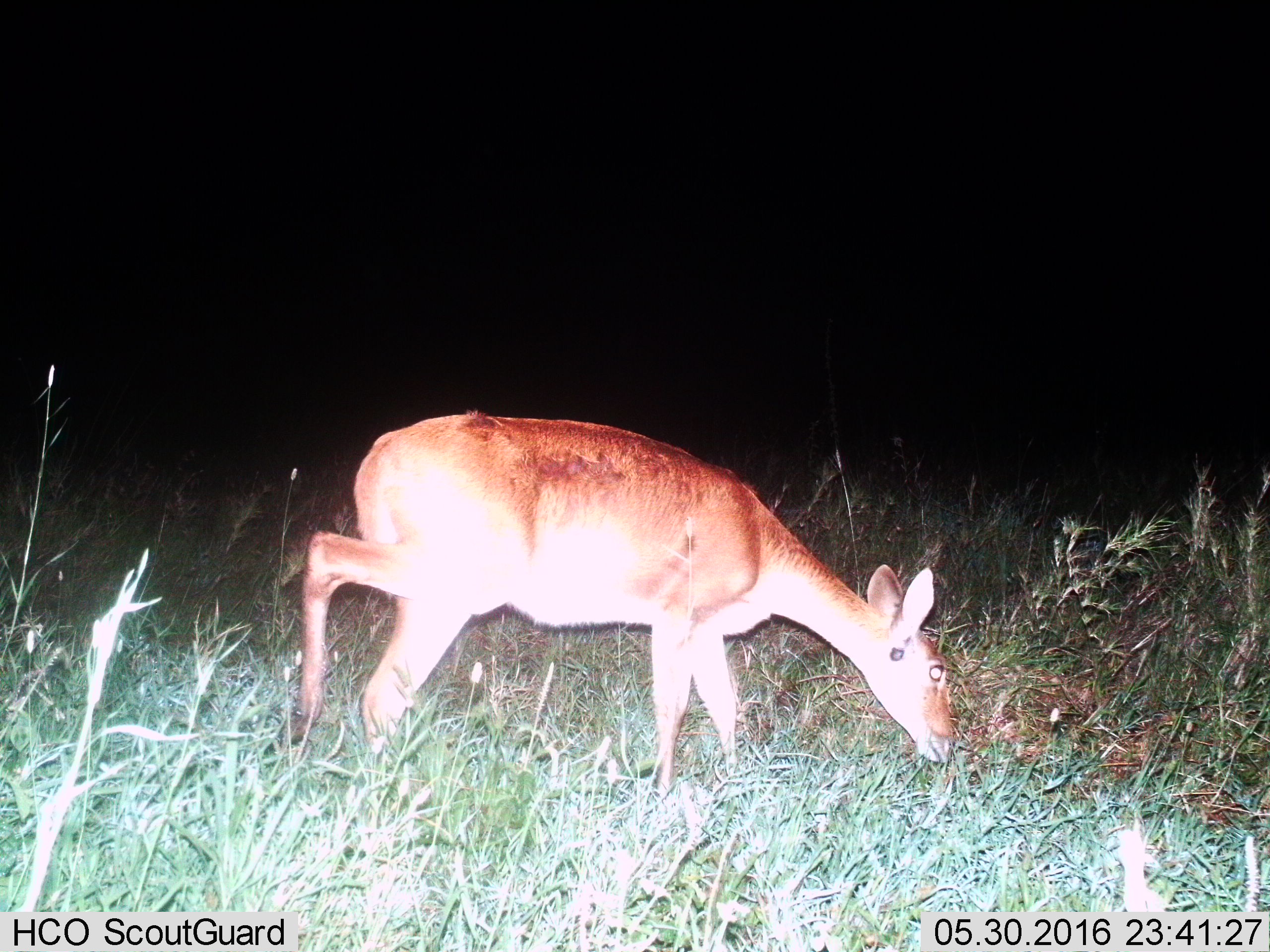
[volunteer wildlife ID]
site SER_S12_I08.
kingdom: Animalia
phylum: Chordata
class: Mammalia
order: Artiodactyla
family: Bovidae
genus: Redunca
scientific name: Redunca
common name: reedbuck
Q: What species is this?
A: Reedbuck (Redunca).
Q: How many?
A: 1.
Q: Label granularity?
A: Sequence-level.